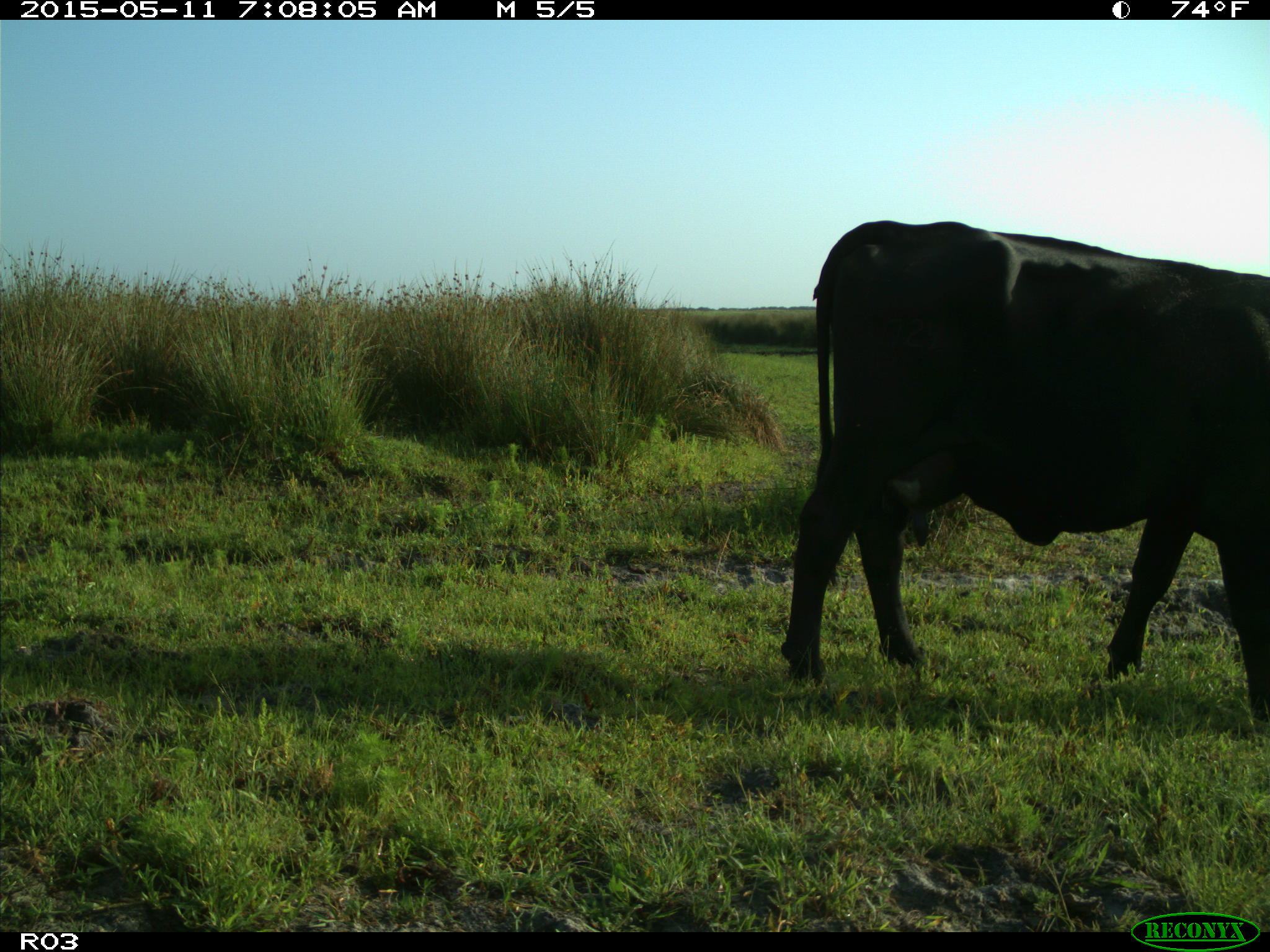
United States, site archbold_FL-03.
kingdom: Animalia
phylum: Chordata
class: Mammalia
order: Artiodactyla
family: Bovidae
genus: Bos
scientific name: Bos taurus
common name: domestic cow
Bos taurus (domestic cow).